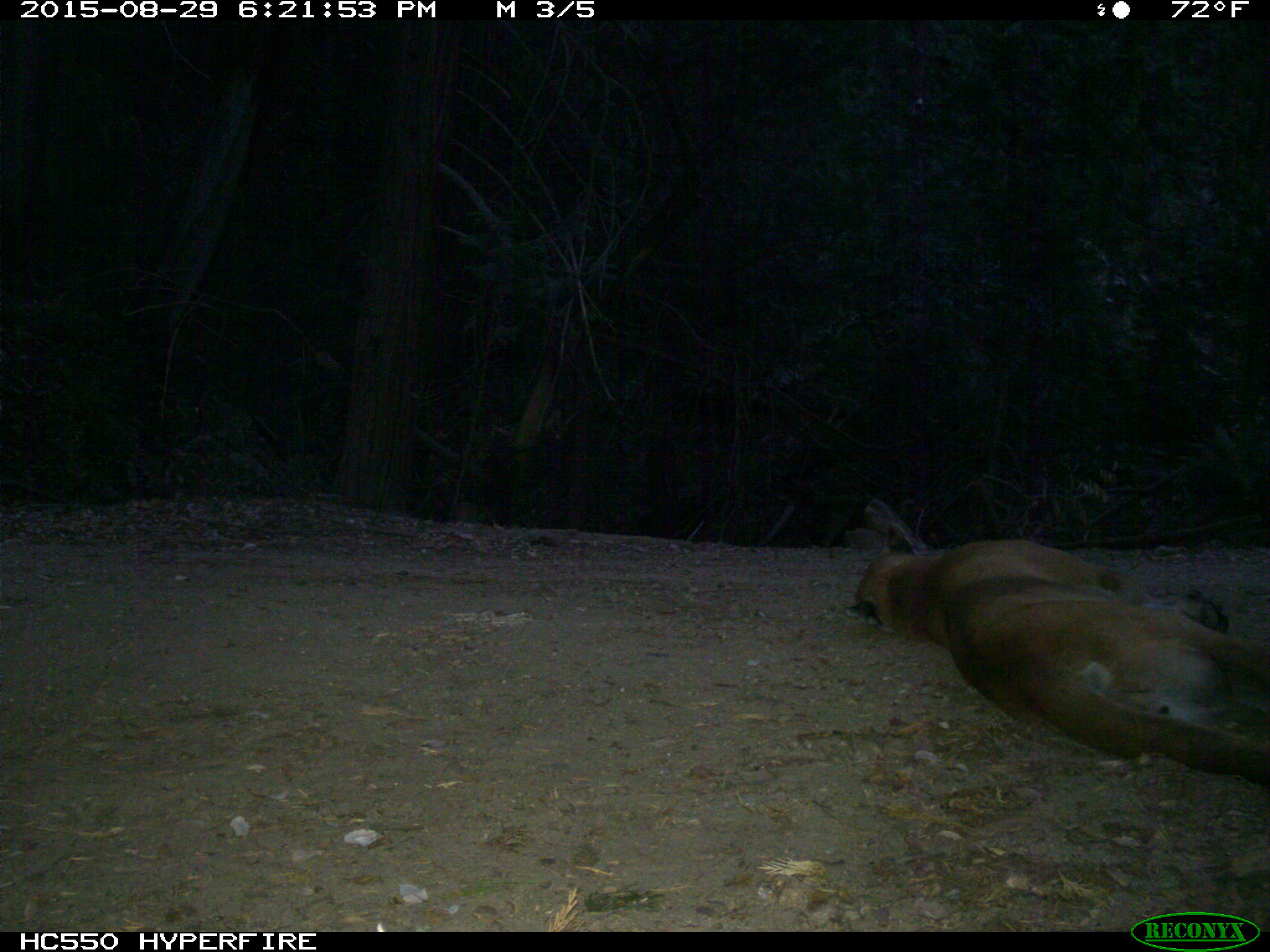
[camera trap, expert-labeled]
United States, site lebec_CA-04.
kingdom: Animalia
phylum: Chordata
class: Mammalia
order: Carnivora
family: Felidae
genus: Puma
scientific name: Puma concolor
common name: mountain lion